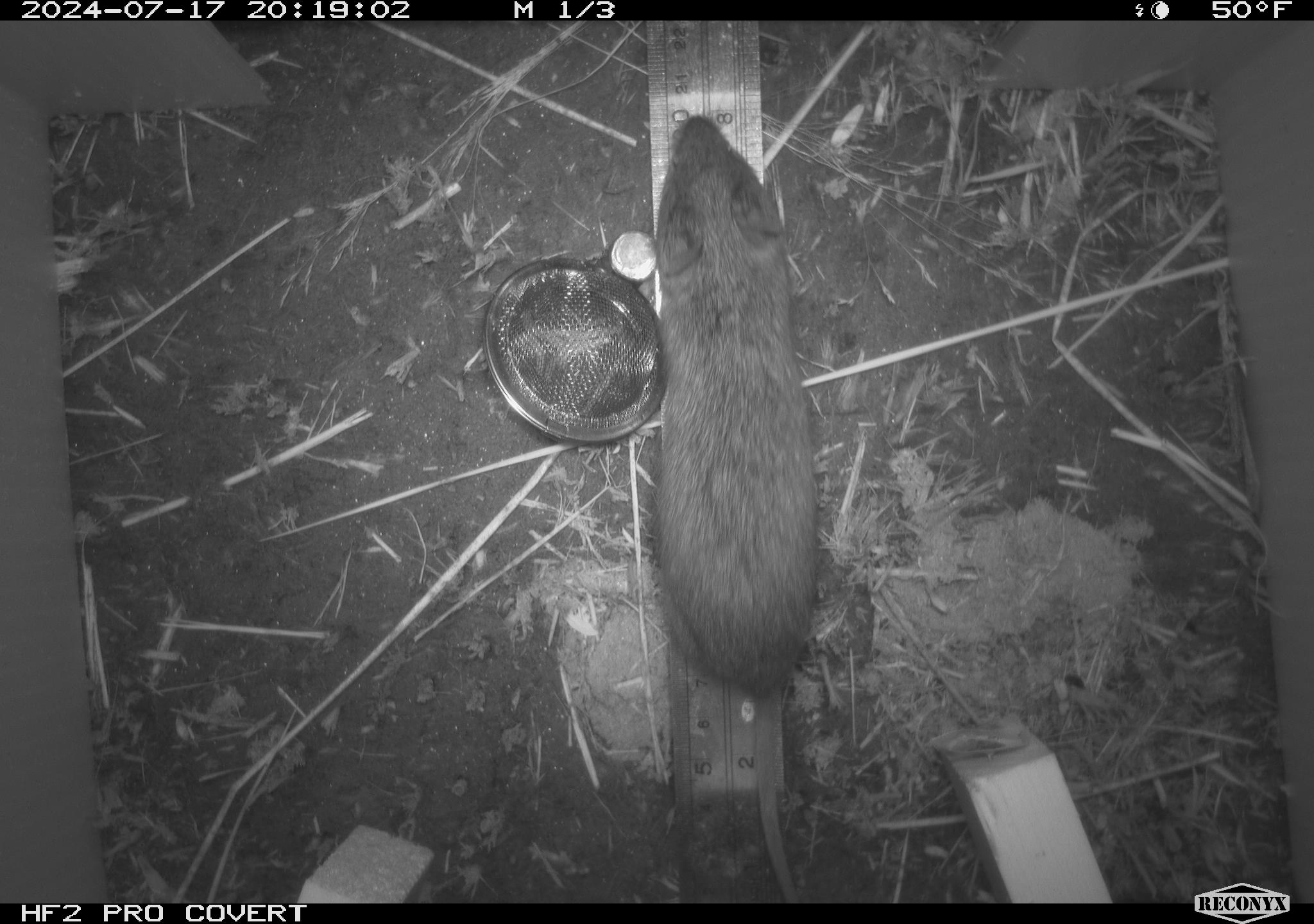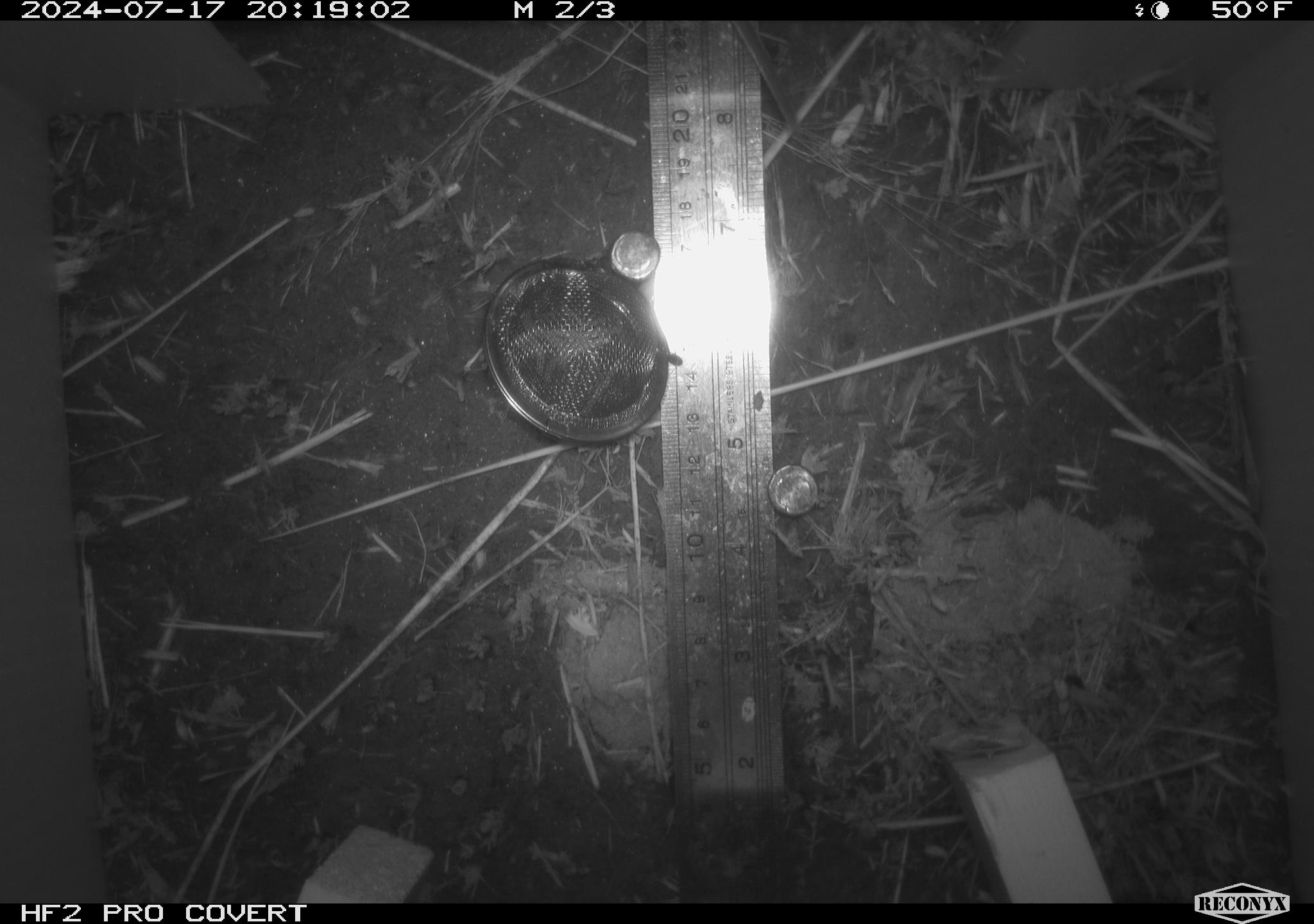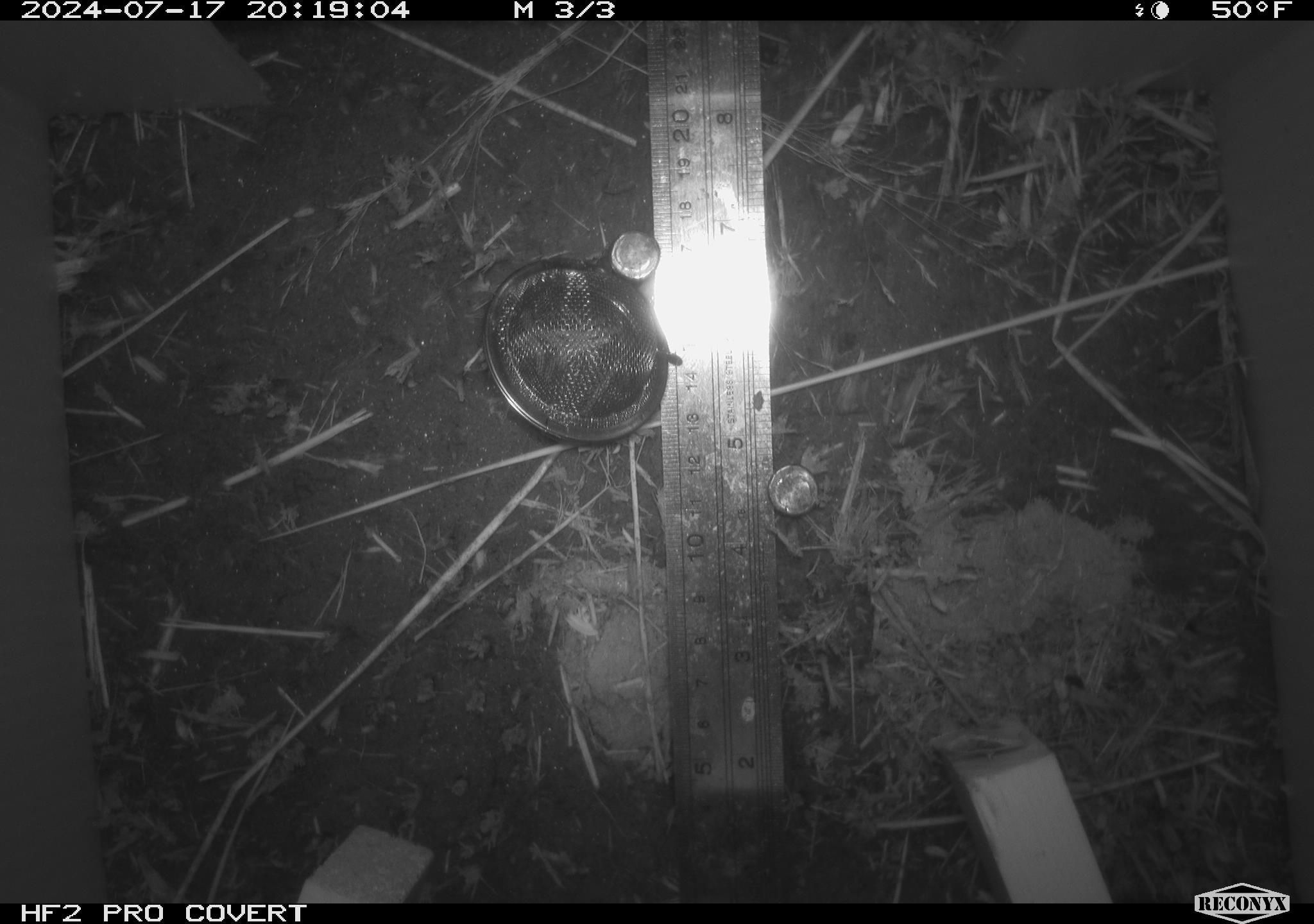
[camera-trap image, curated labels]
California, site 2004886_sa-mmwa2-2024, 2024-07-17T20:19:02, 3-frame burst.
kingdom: Animalia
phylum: Chordata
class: Mammalia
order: Rodentia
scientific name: Rodentia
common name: mouse species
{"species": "mouse species (Rodentia)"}